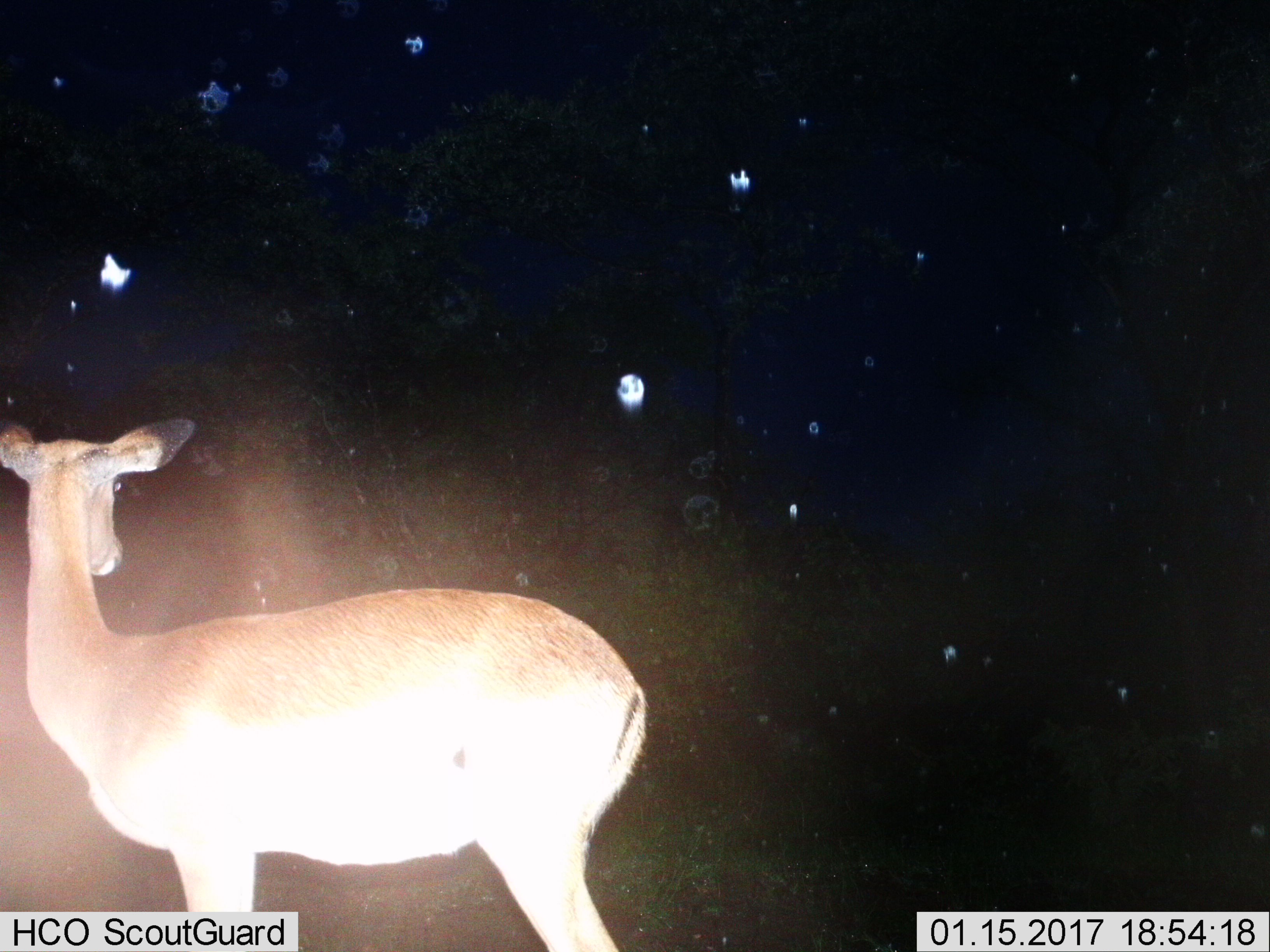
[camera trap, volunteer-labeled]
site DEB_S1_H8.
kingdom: Animalia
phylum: Chordata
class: Mammalia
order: Artiodactyla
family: Bovidae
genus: Aepyceros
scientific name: Aepyceros melampus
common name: impala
Impala (Aepyceros melampus), count 1. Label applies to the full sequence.